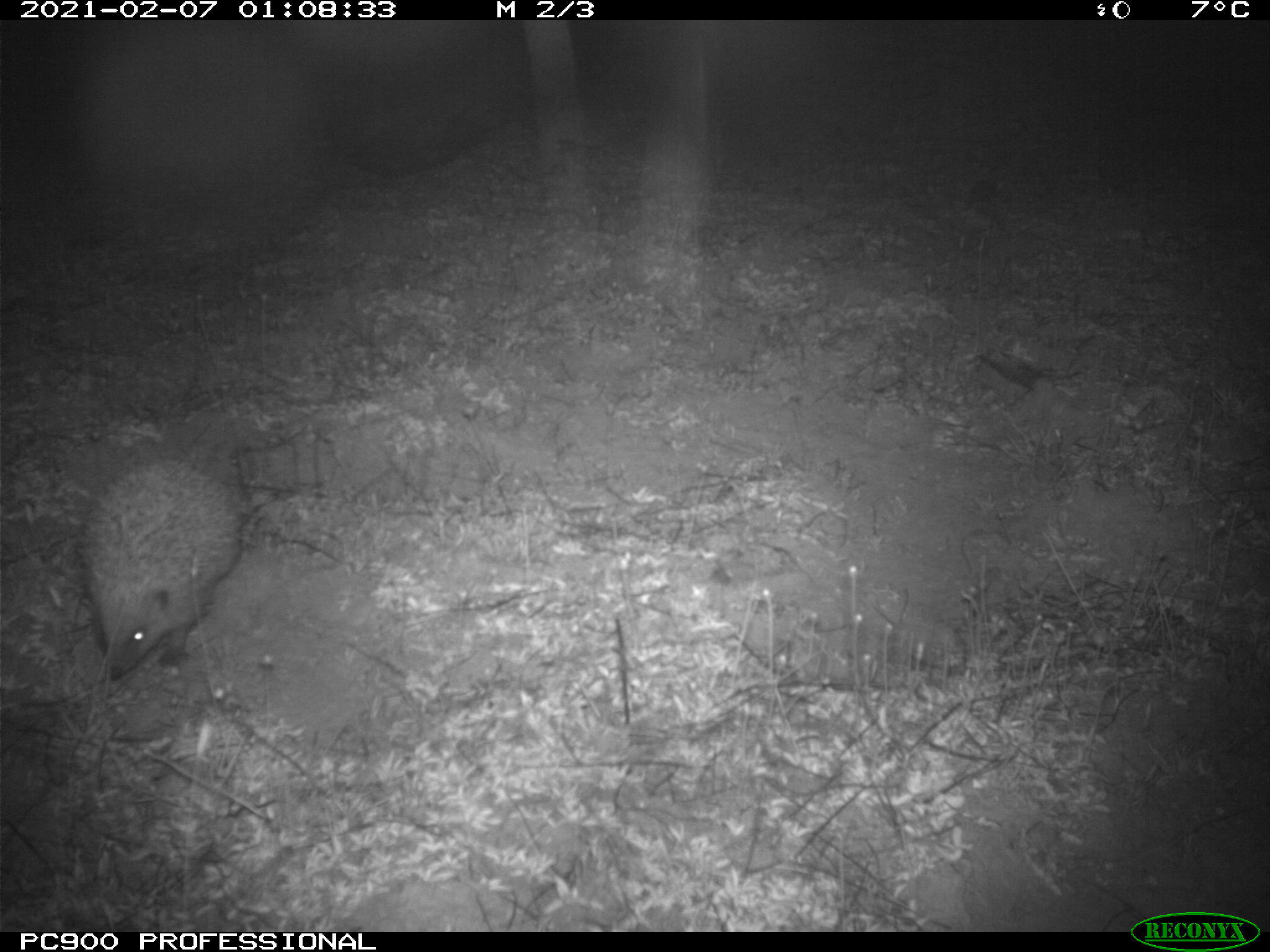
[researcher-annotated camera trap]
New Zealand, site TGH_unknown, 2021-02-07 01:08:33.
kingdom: Animalia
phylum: Chordata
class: Mammalia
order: Eulipotyphla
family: Erinaceidae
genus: Erinaceus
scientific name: Erinaceus europaeus europaeus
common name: european hedgehog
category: hedgehog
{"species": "hedgehog (european hedgehog) (Erinaceus europaeus europaeus)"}